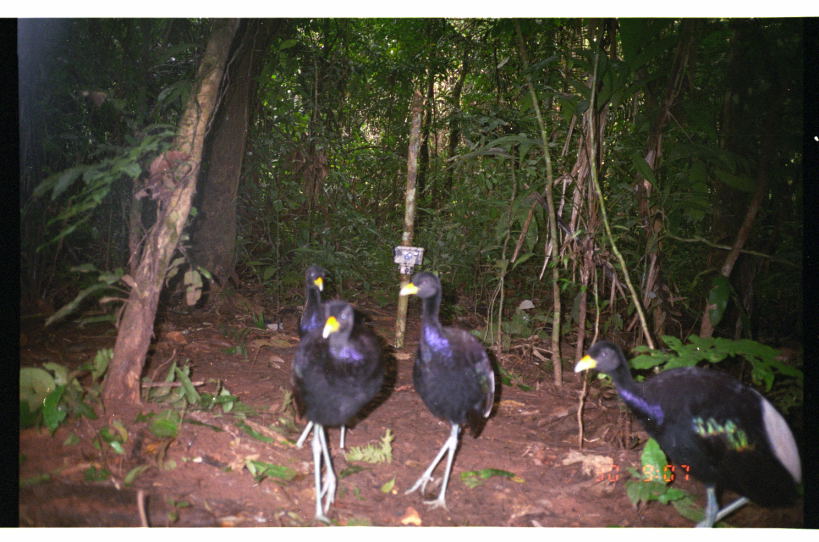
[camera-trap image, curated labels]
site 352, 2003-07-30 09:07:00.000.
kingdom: Animalia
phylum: Chordata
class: Aves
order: Gruiformes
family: Psophiidae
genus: Psophia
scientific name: Psophia leucoptera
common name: pale-winged trumpeter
Psophia leucoptera (pale-winged trumpeter).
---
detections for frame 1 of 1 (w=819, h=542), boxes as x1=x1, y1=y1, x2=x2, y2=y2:
psophia leucoptera: x1=573, y1=339, x2=804, y2=528; x1=396, y1=269, x2=503, y2=514; x1=285, y1=298, x2=395, y2=526; x1=287, y1=262, x2=364, y2=461